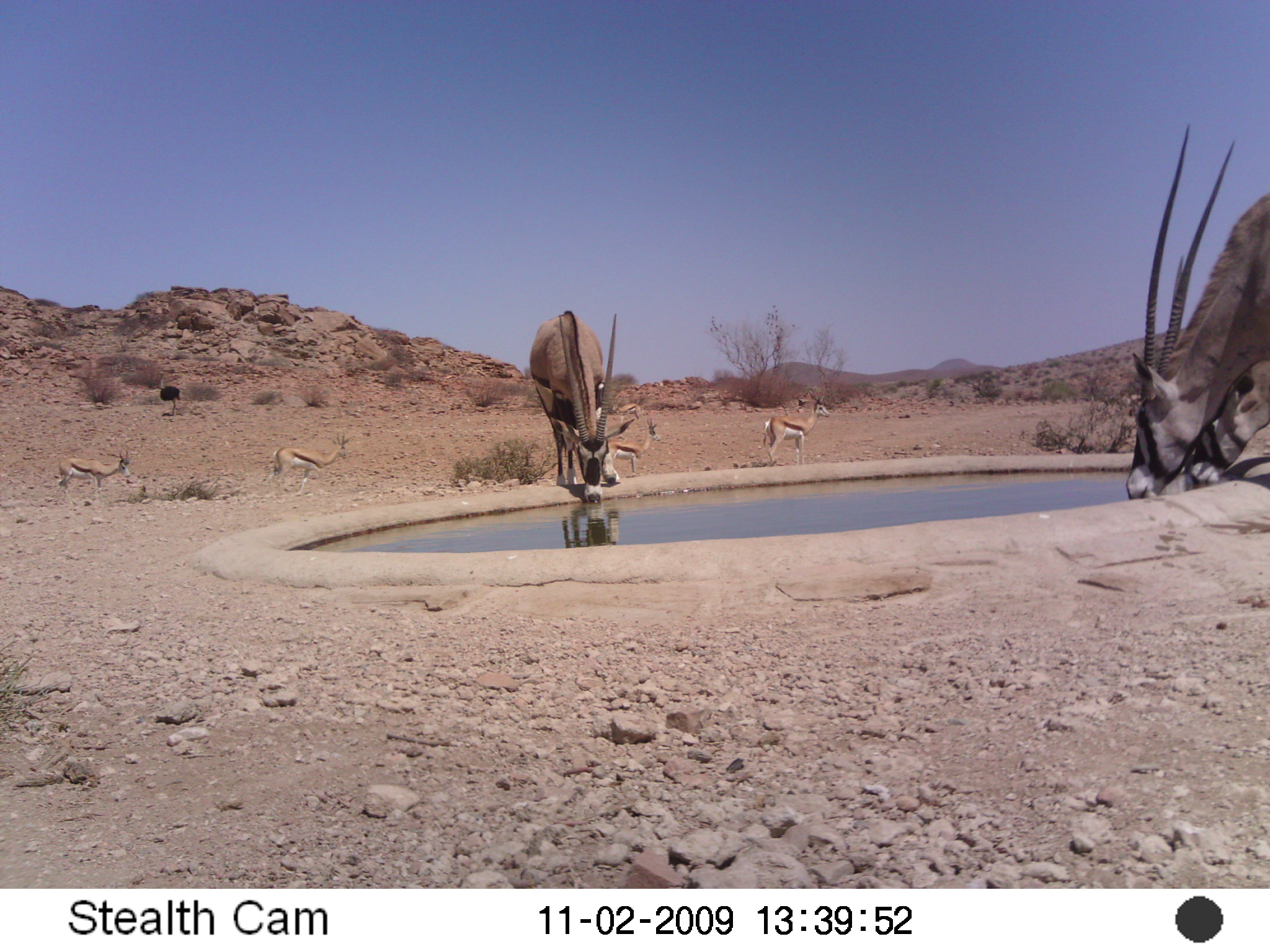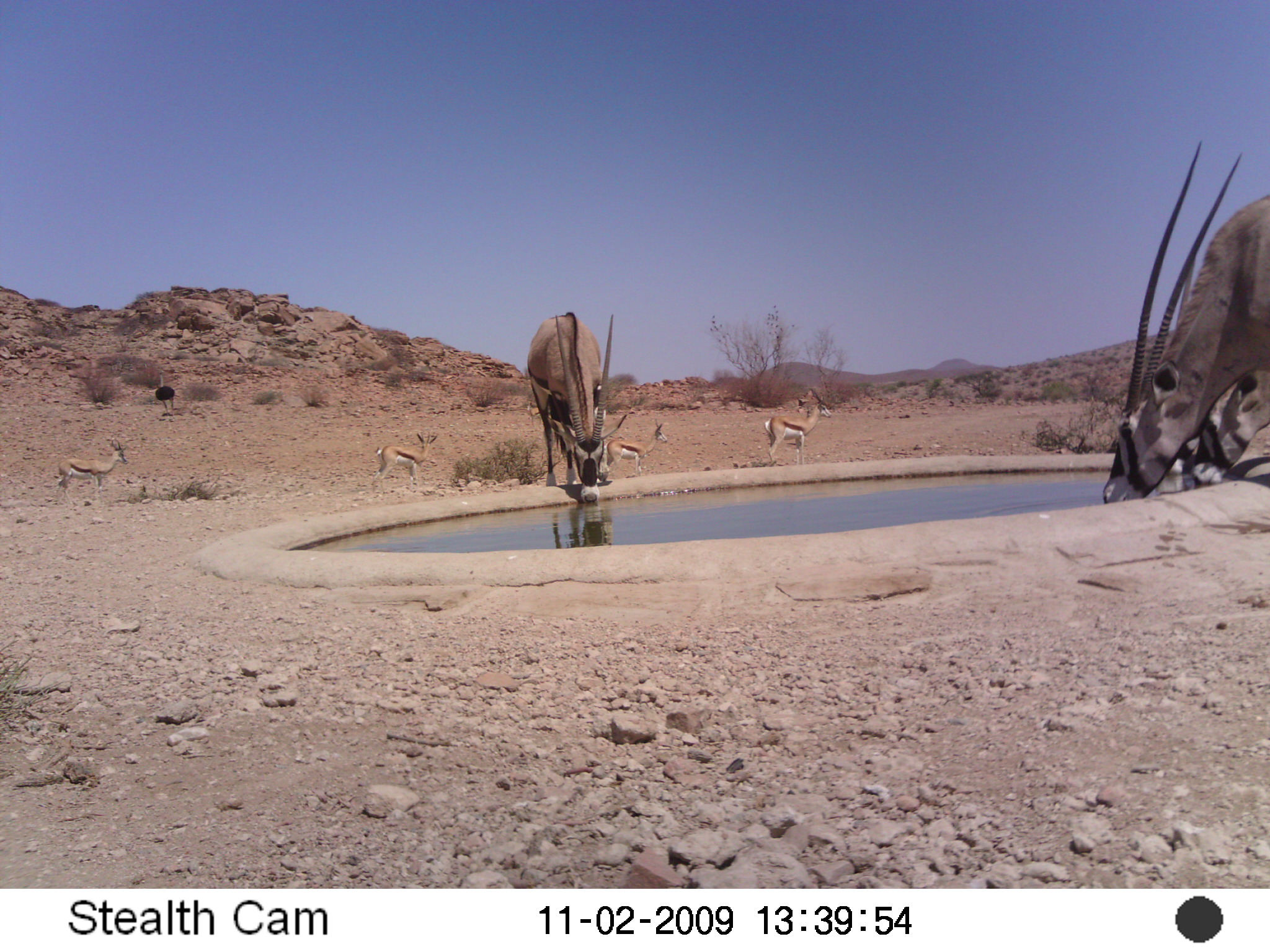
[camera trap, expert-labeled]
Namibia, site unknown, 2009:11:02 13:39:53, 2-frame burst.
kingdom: Animalia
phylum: Chordata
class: Mammalia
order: Artiodactyla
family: Bovidae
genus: Oryx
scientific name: Oryx gazella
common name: gemsbok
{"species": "Oryx gazella (gemsbok)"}